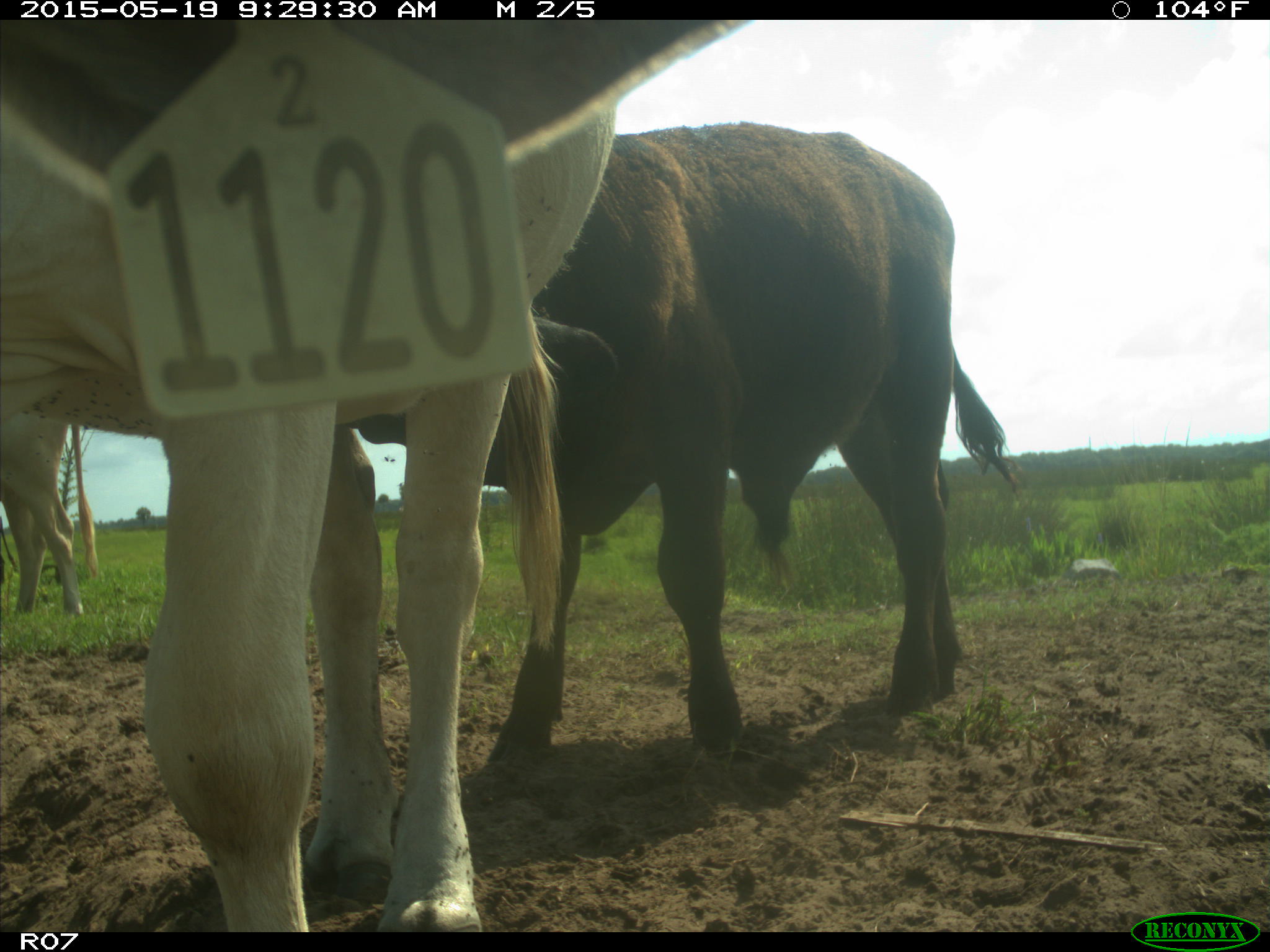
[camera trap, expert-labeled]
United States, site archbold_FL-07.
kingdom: Animalia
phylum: Chordata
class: Mammalia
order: Artiodactyla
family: Bovidae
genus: Bos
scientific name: Bos taurus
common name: domestic cow